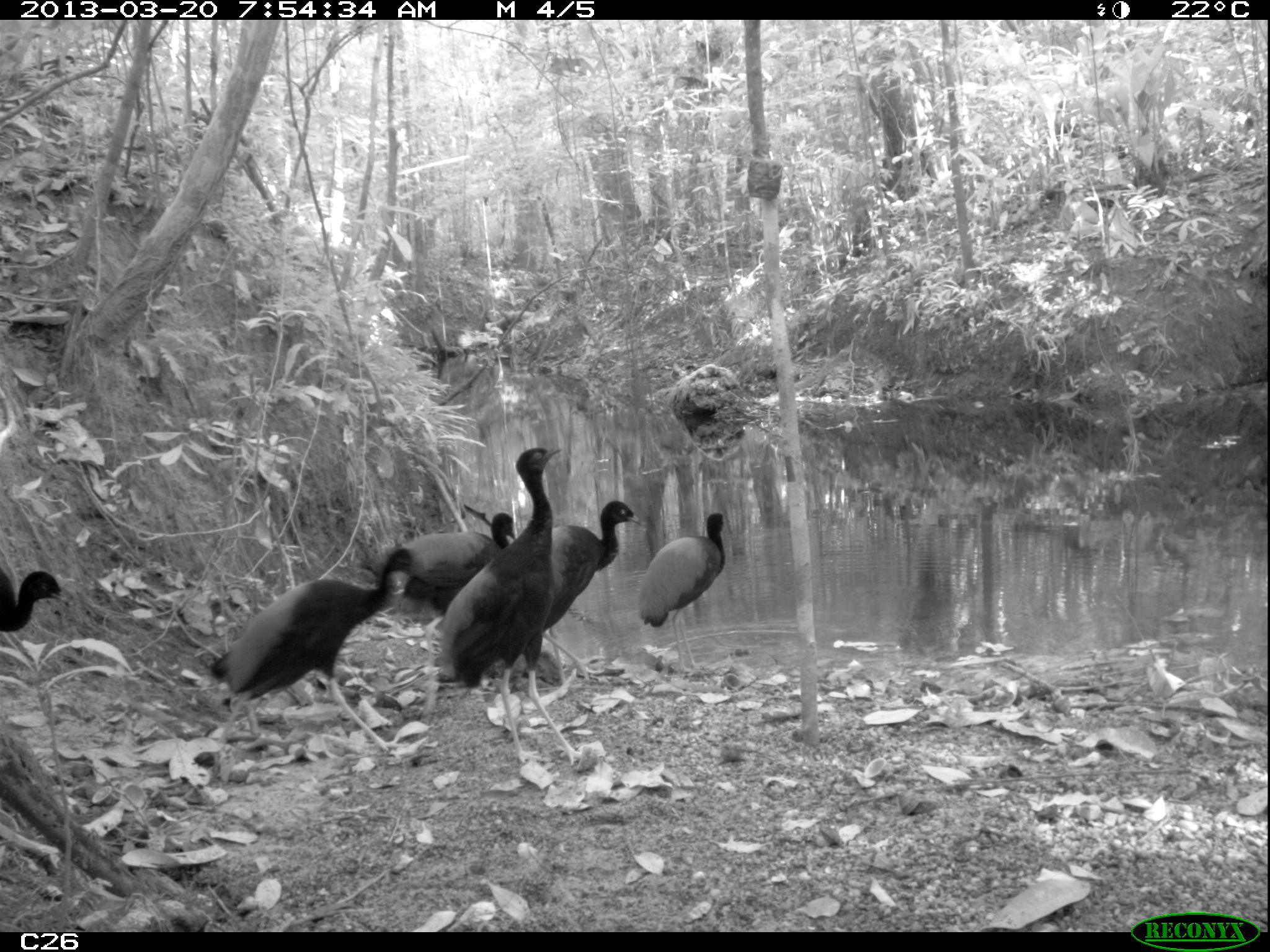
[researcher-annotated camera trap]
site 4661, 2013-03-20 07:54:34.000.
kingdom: Animalia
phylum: Chordata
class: Aves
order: Gruiformes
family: Psophiidae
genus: Psophia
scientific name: Psophia crepitans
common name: gray-winged trumpeter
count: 7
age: adult